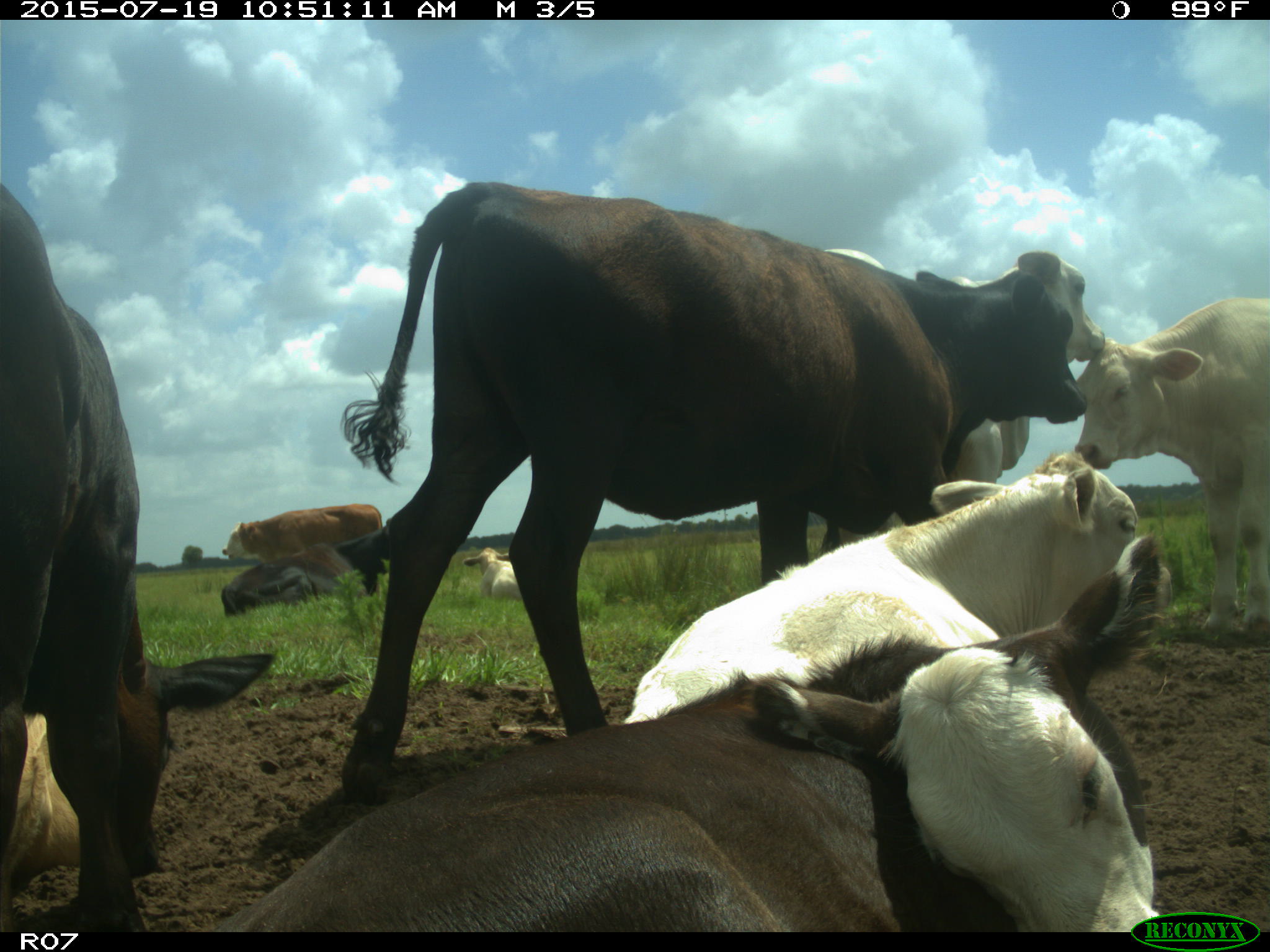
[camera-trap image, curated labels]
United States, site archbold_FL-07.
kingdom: Animalia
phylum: Chordata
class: Mammalia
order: Artiodactyla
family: Bovidae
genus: Bos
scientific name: Bos taurus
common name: domestic cow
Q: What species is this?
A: Bos taurus (domestic cow).